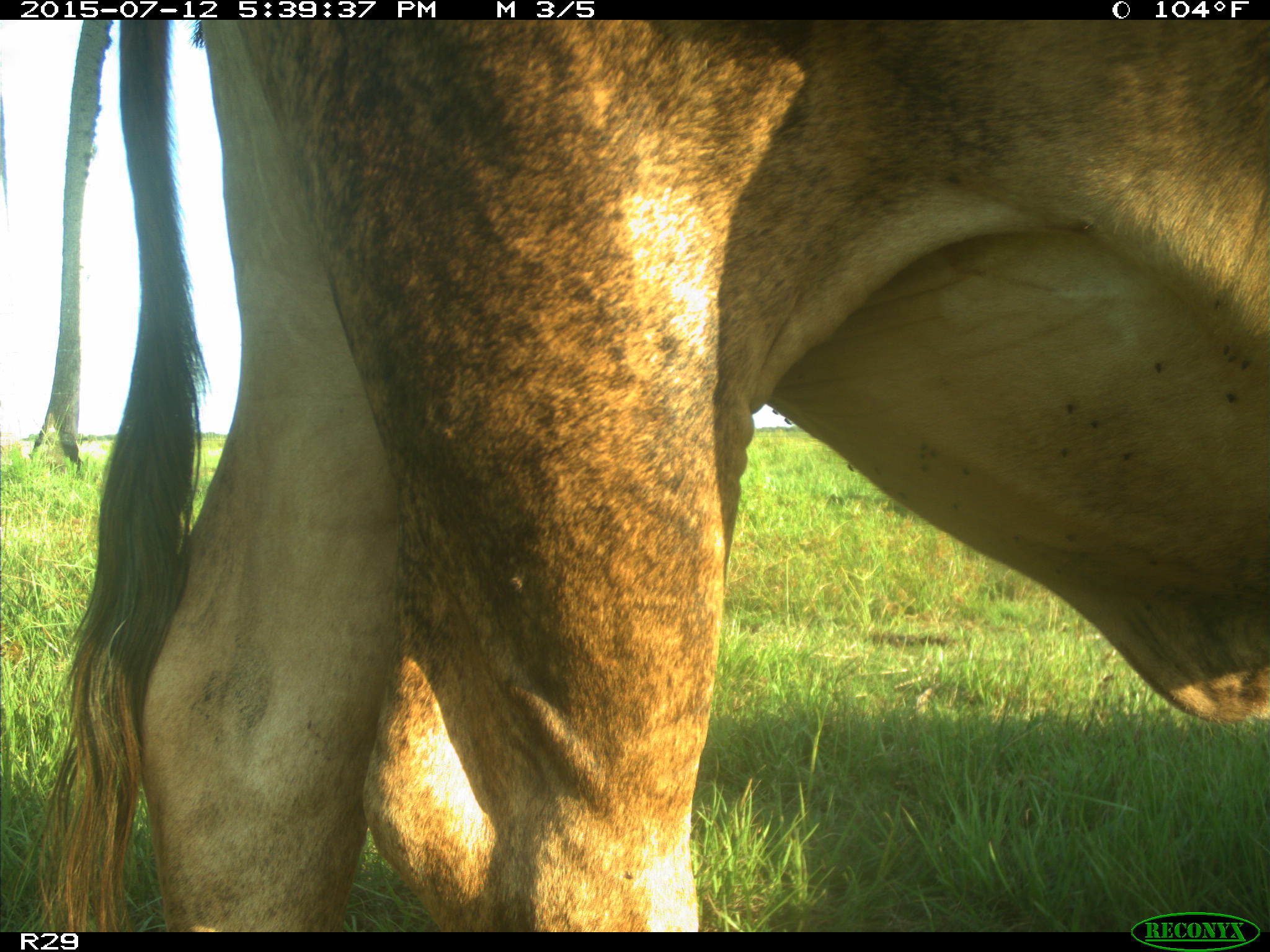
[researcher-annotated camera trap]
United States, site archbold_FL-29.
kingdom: Animalia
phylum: Chordata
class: Mammalia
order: Artiodactyla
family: Bovidae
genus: Bos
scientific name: Bos taurus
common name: domestic cow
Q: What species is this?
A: Bos taurus (domestic cow).